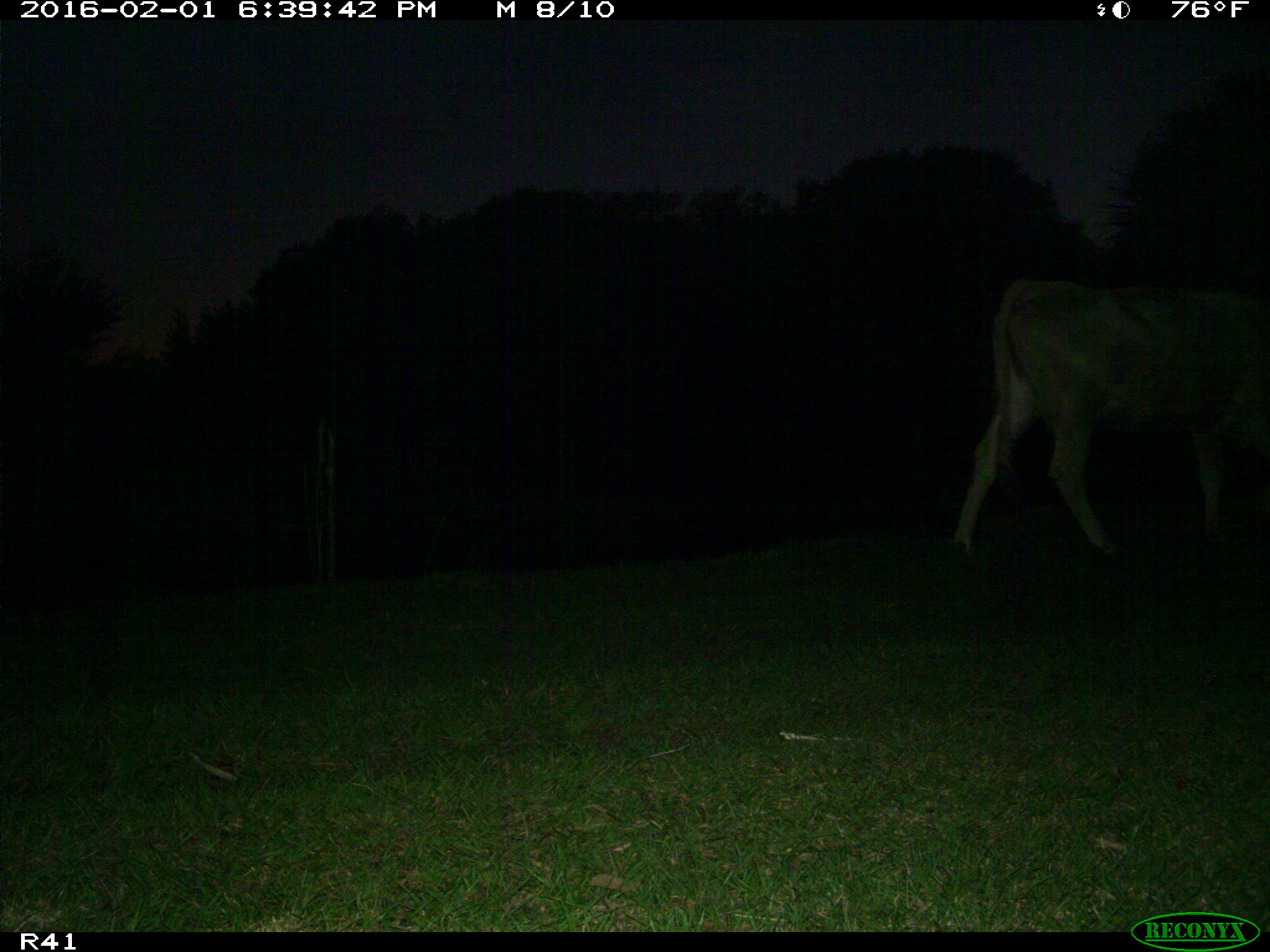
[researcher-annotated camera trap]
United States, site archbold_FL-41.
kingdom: Animalia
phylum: Chordata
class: Mammalia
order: Artiodactyla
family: Bovidae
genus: Bos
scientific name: Bos taurus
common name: domestic cow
Bos taurus (domestic cow).